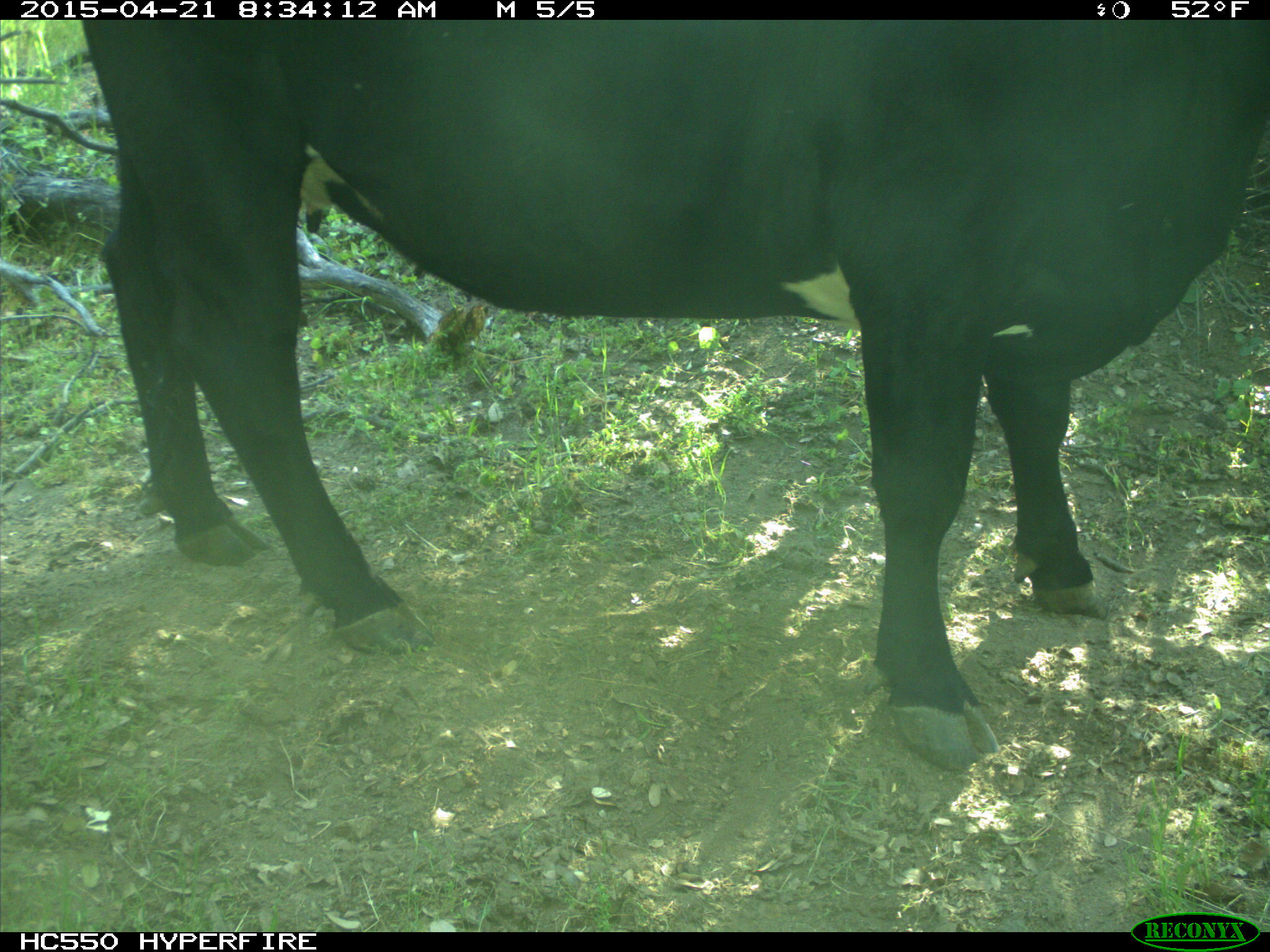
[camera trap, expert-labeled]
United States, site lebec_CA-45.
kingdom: Animalia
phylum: Chordata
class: Mammalia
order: Artiodactyla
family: Bovidae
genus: Bos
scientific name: Bos taurus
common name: domestic cow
Bos taurus (domestic cow).